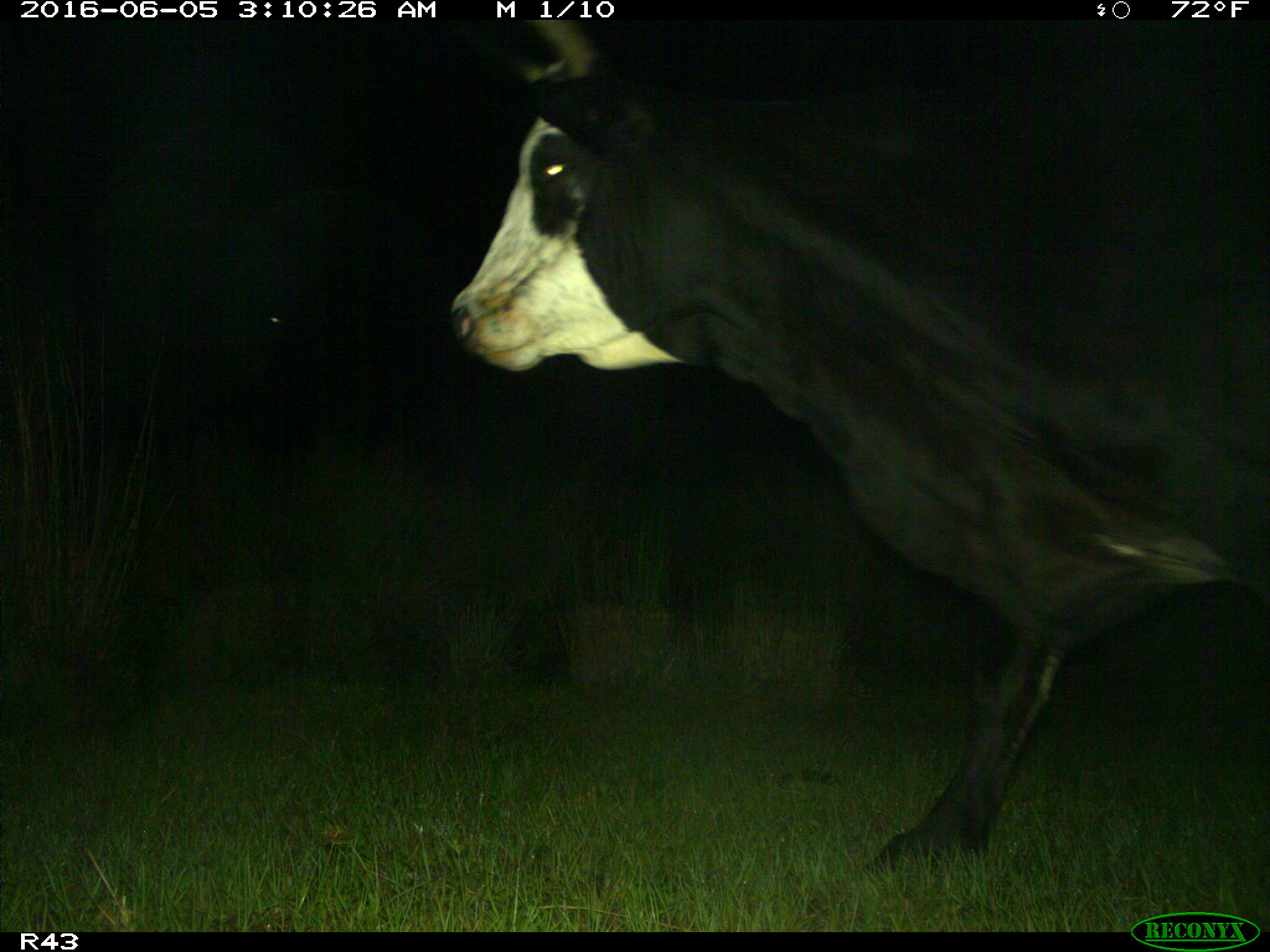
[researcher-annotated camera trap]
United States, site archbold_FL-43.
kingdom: Animalia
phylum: Chordata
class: Mammalia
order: Artiodactyla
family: Bovidae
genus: Bos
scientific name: Bos taurus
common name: domestic cow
Bos taurus (domestic cow).